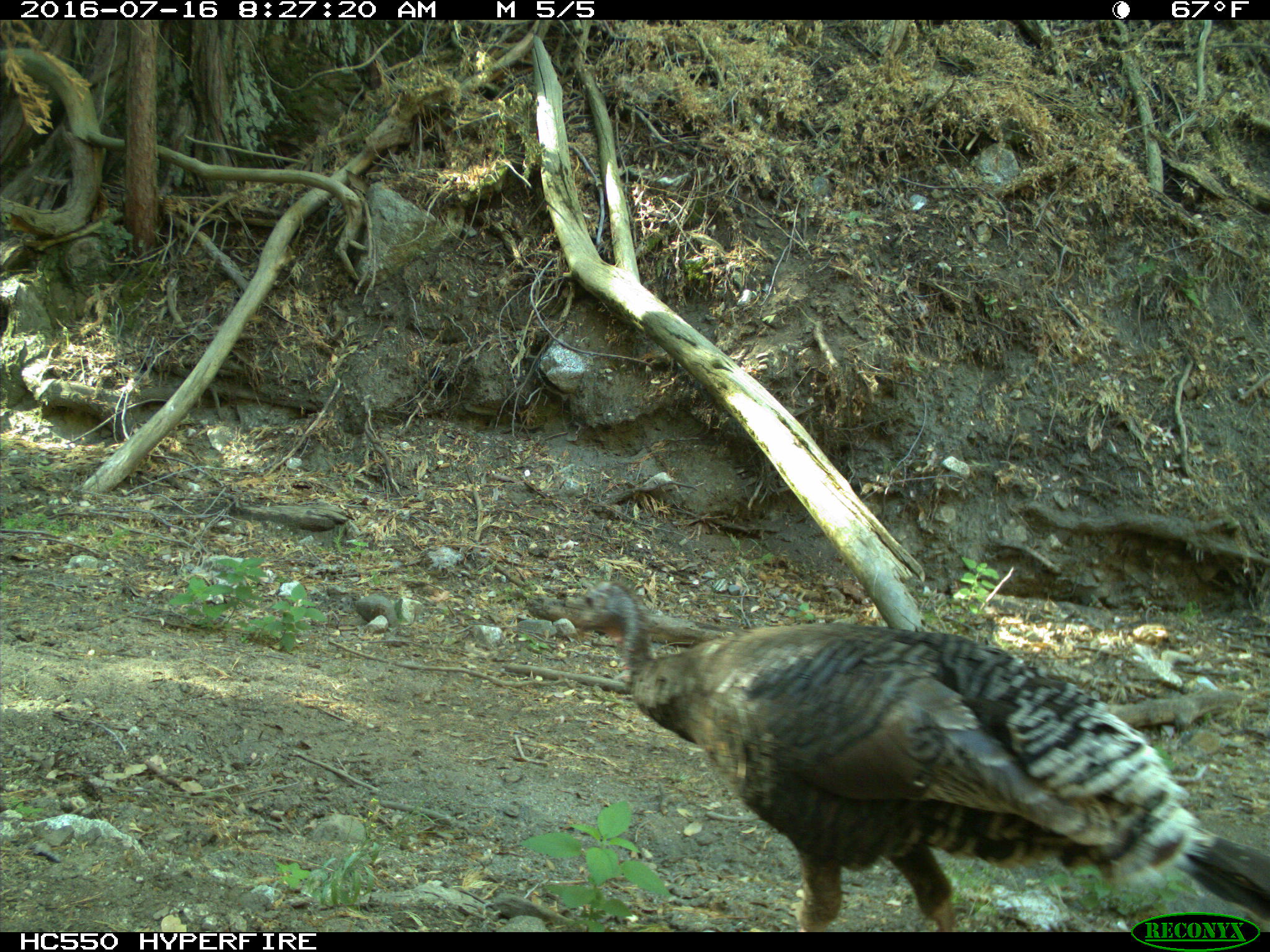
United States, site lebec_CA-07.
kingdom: Animalia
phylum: Chordata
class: Aves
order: Galliformes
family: Phasianidae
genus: Meleagris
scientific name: Meleagris gallopavo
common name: wild turkey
Meleagris gallopavo (wild turkey).